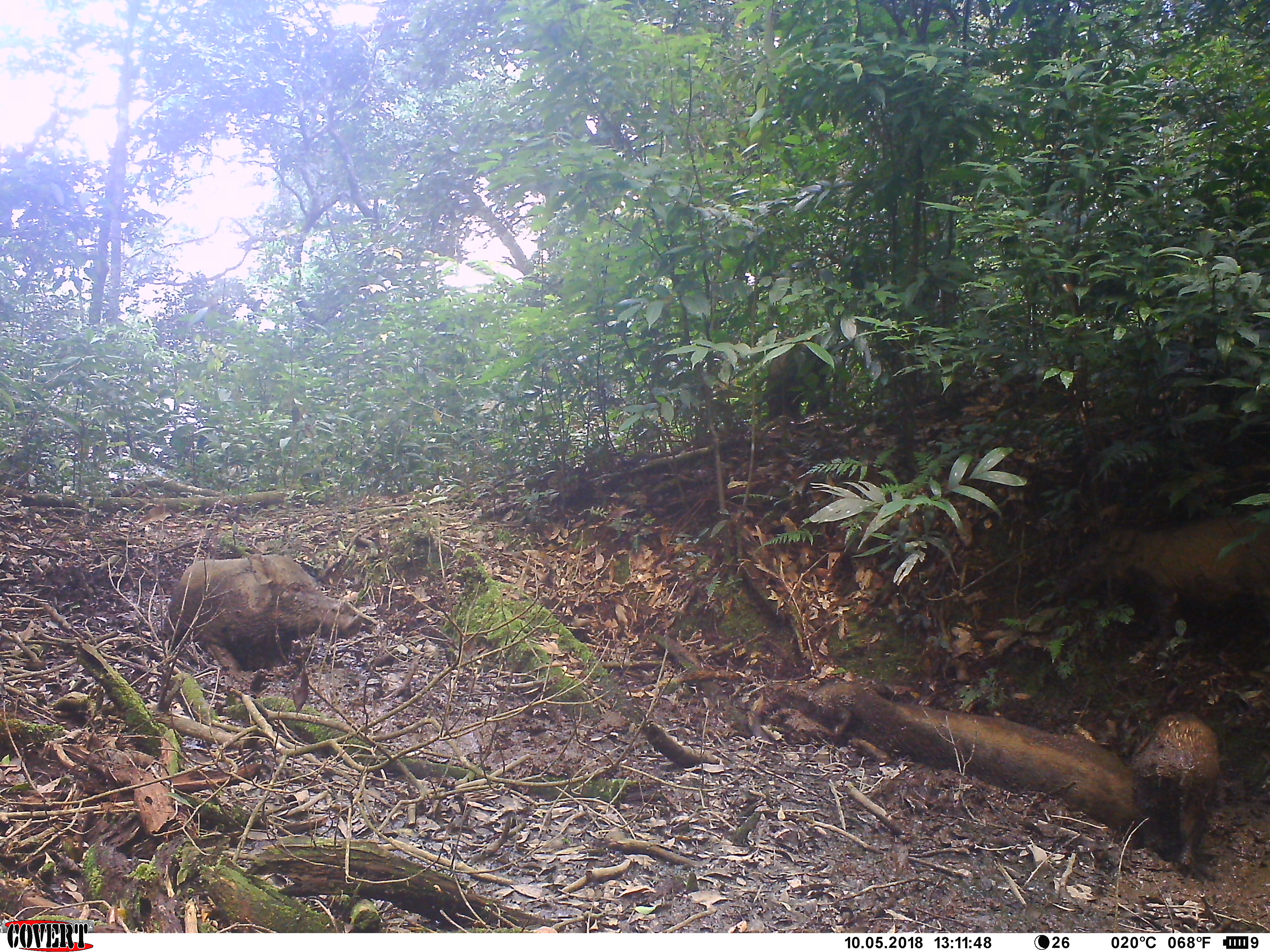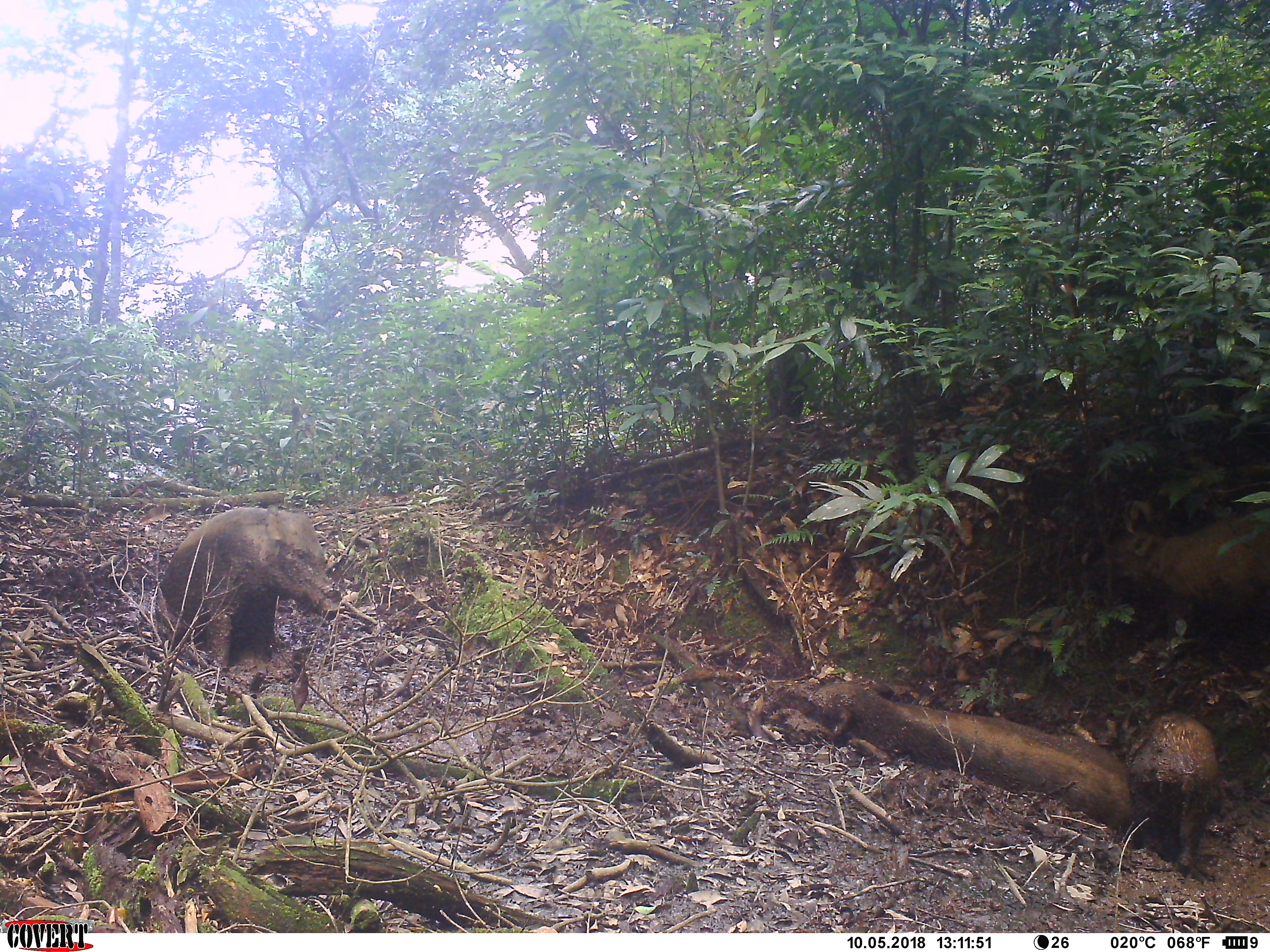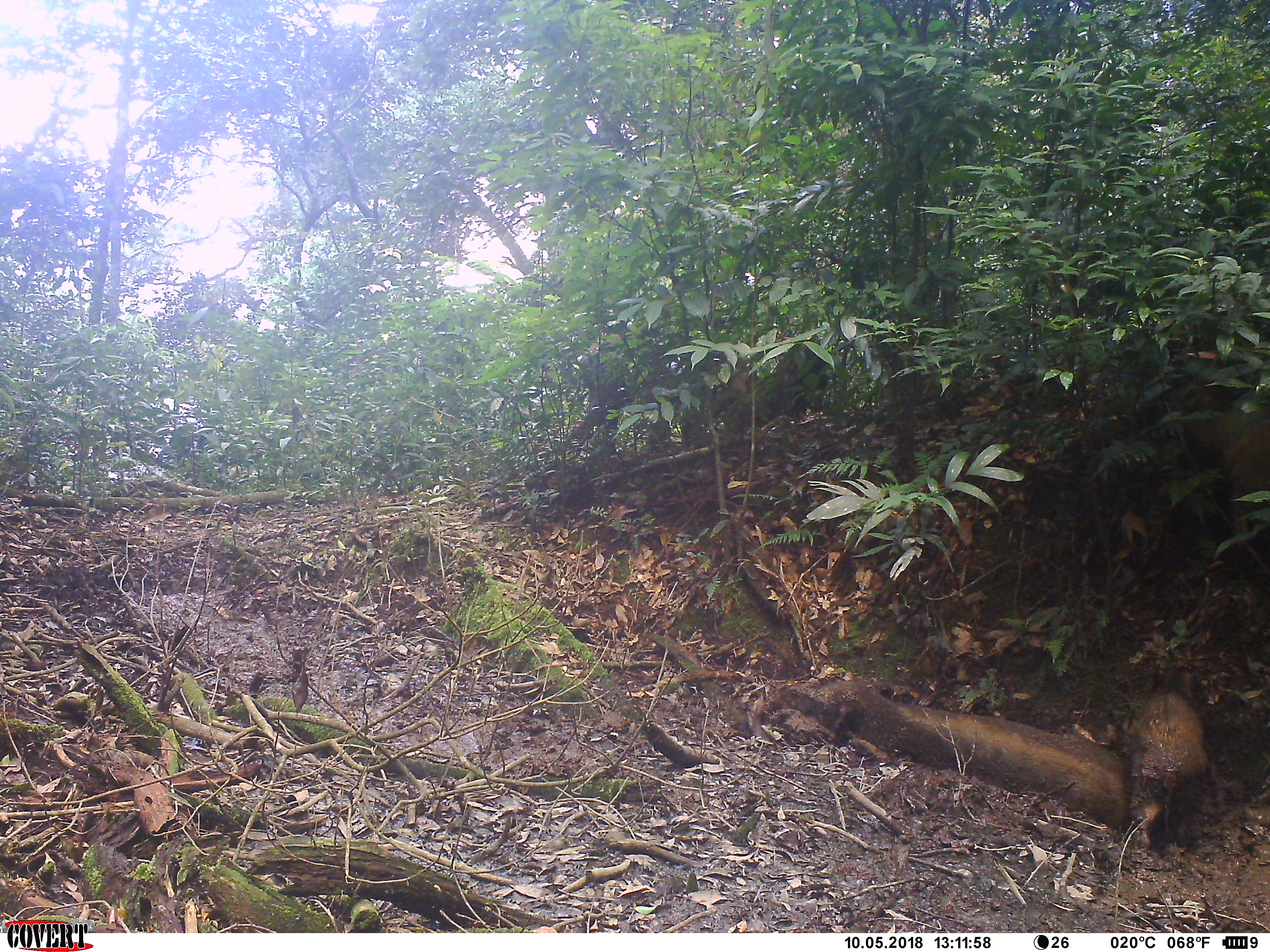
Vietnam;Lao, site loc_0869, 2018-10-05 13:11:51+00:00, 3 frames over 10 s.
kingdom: Animalia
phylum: Chordata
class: Mammalia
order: Artiodactyla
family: Suidae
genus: Sus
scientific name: Sus scrofa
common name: eurasian wild pig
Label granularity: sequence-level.